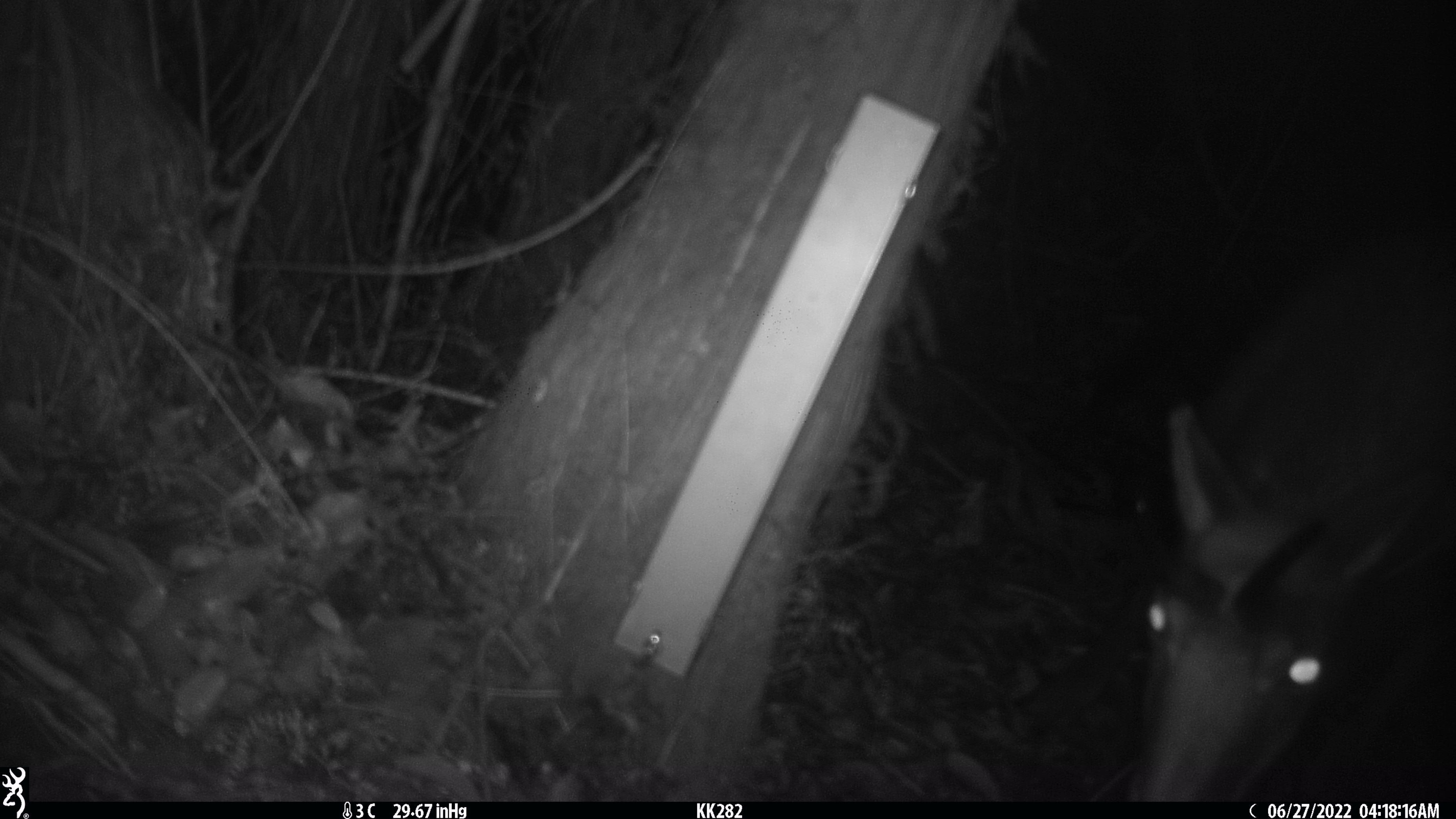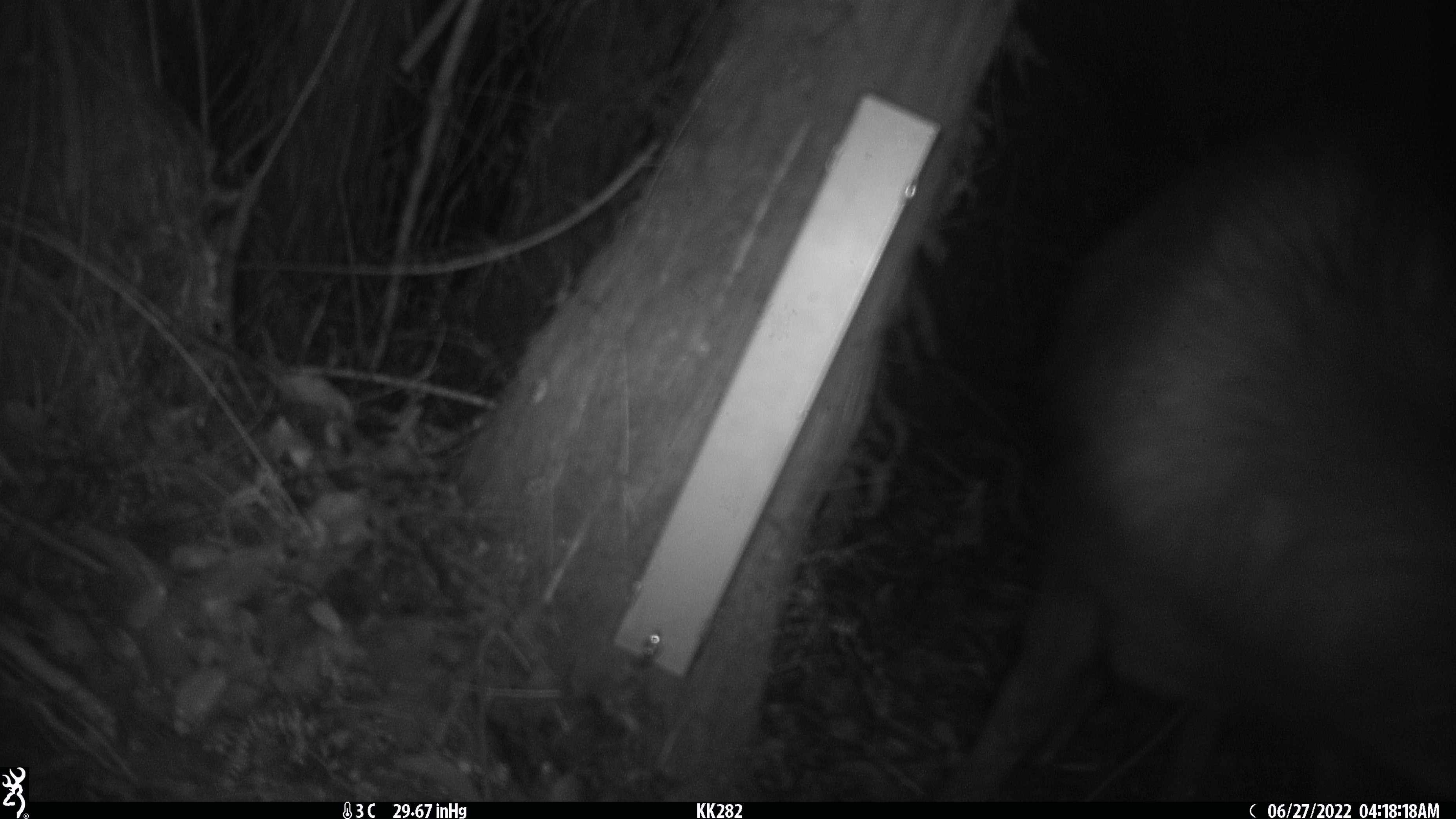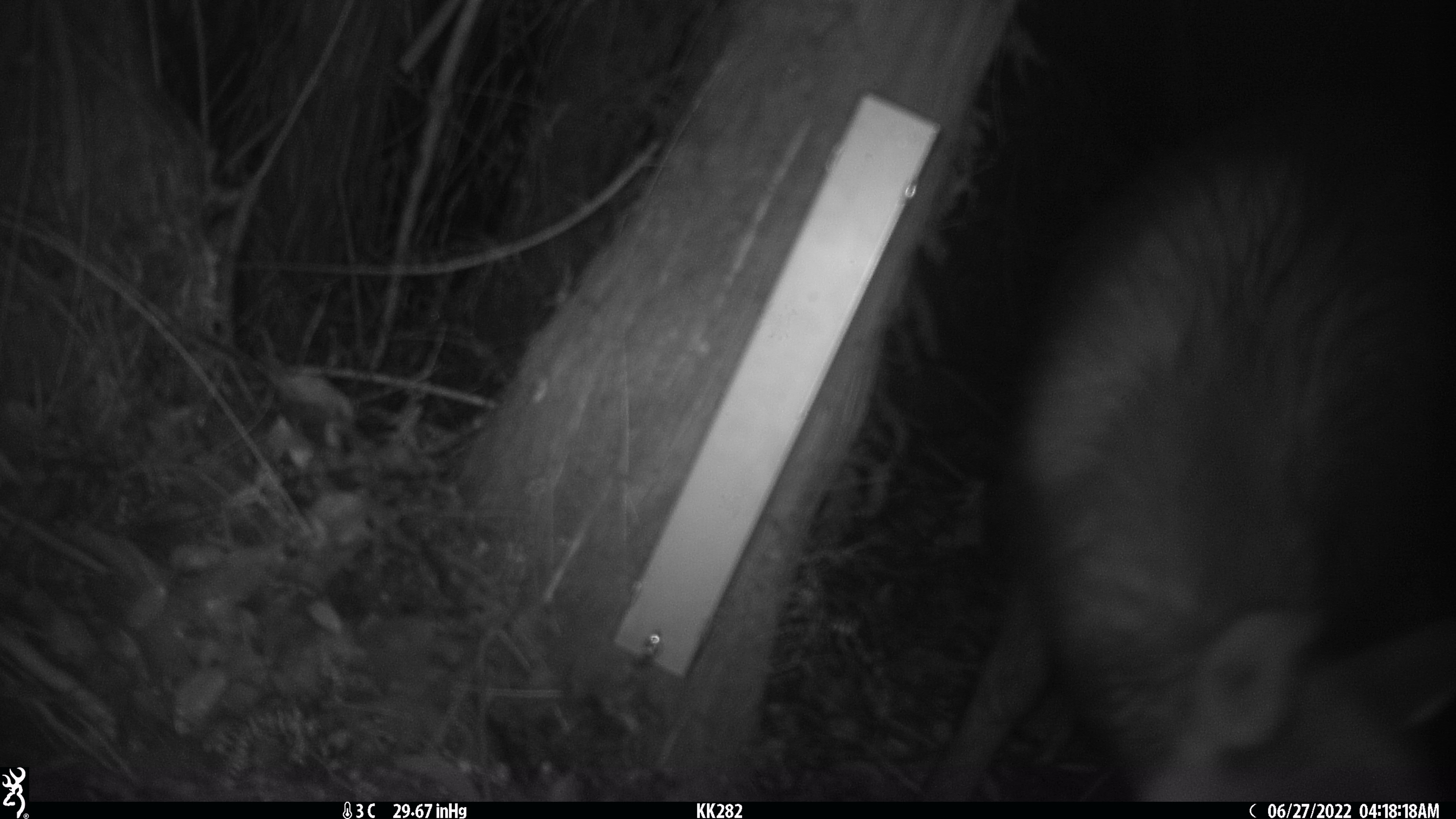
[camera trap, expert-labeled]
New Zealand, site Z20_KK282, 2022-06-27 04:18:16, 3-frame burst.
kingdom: Animalia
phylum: Chordata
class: Mammalia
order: Artiodactyla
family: Bovidae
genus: Rupicapra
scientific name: Rupicapra rupicapra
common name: alpine chamois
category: chamois